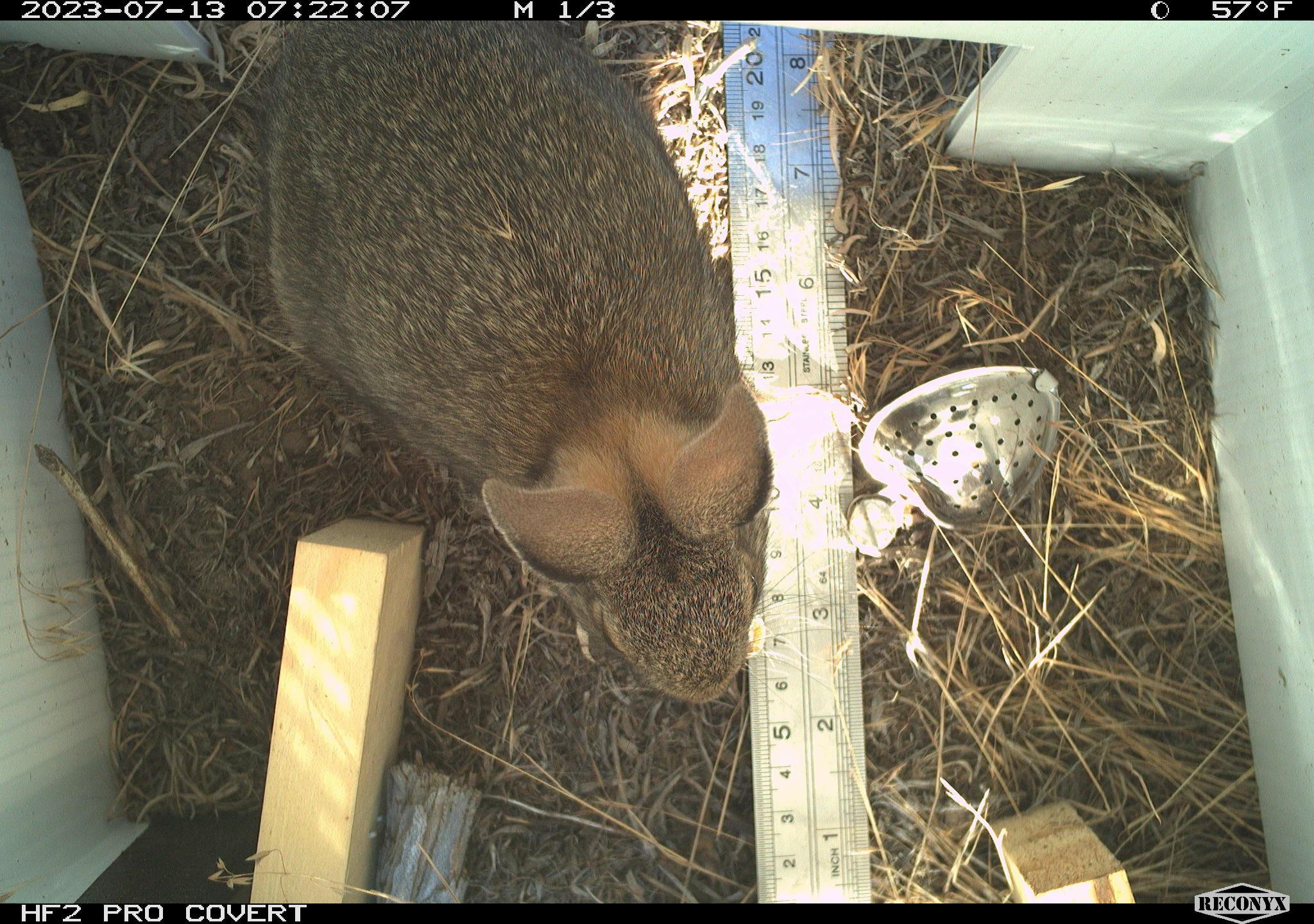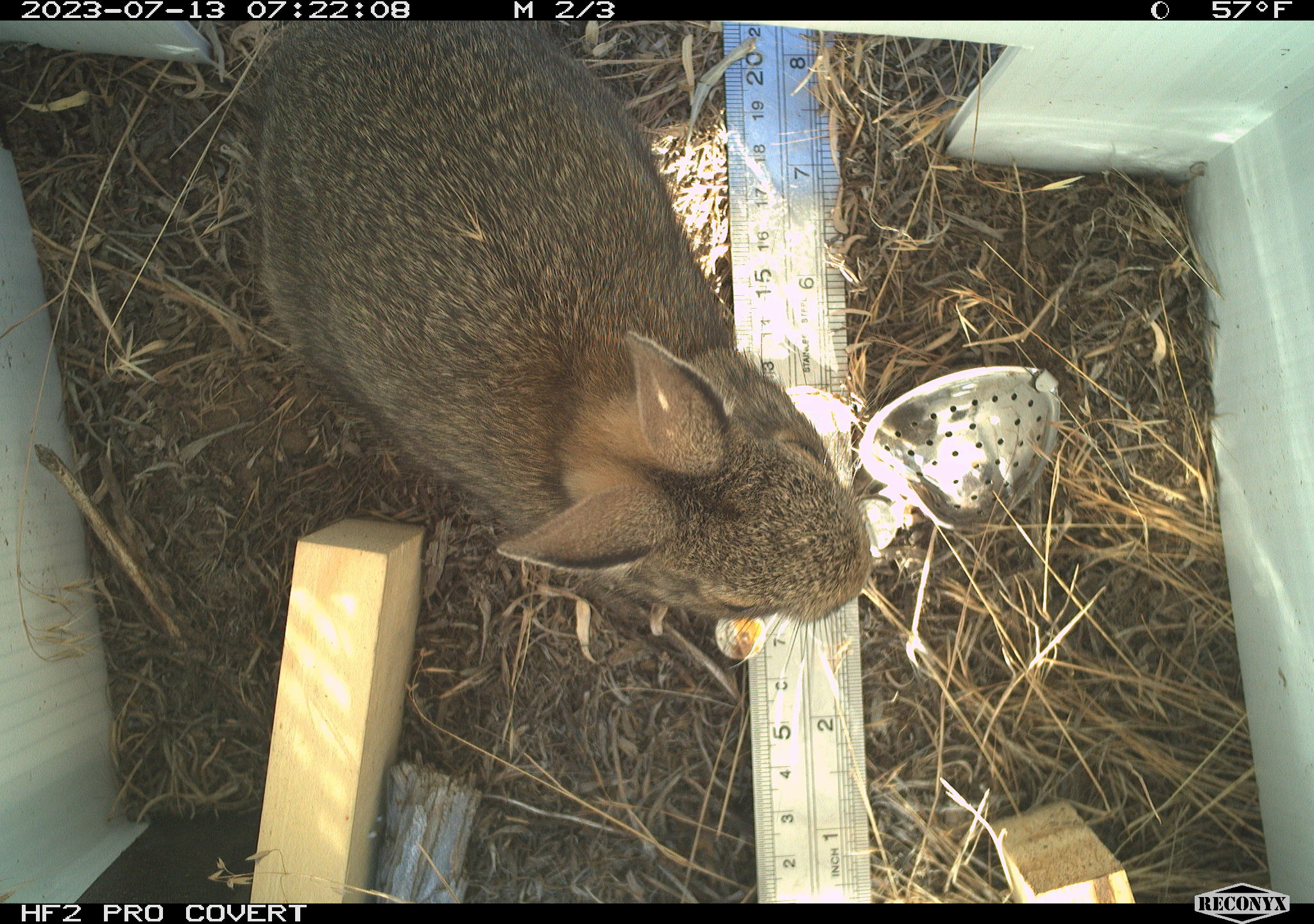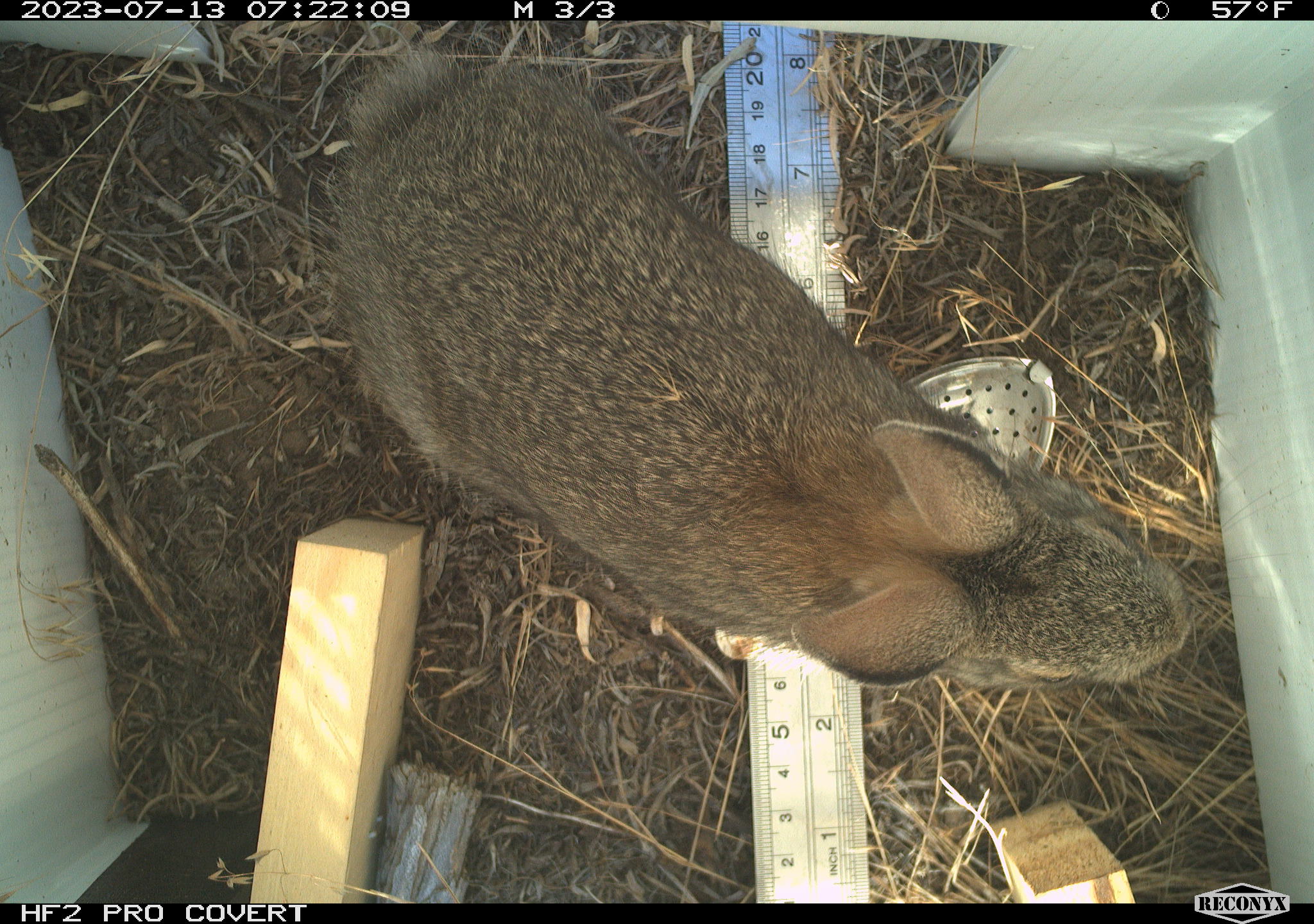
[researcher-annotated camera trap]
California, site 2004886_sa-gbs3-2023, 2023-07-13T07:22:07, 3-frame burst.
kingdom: Animalia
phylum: Chordata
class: Mammalia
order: Lagomorpha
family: Leporidae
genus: Sylvilagus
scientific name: Sylvilagus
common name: cottontail rabbits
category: sylvilagus species